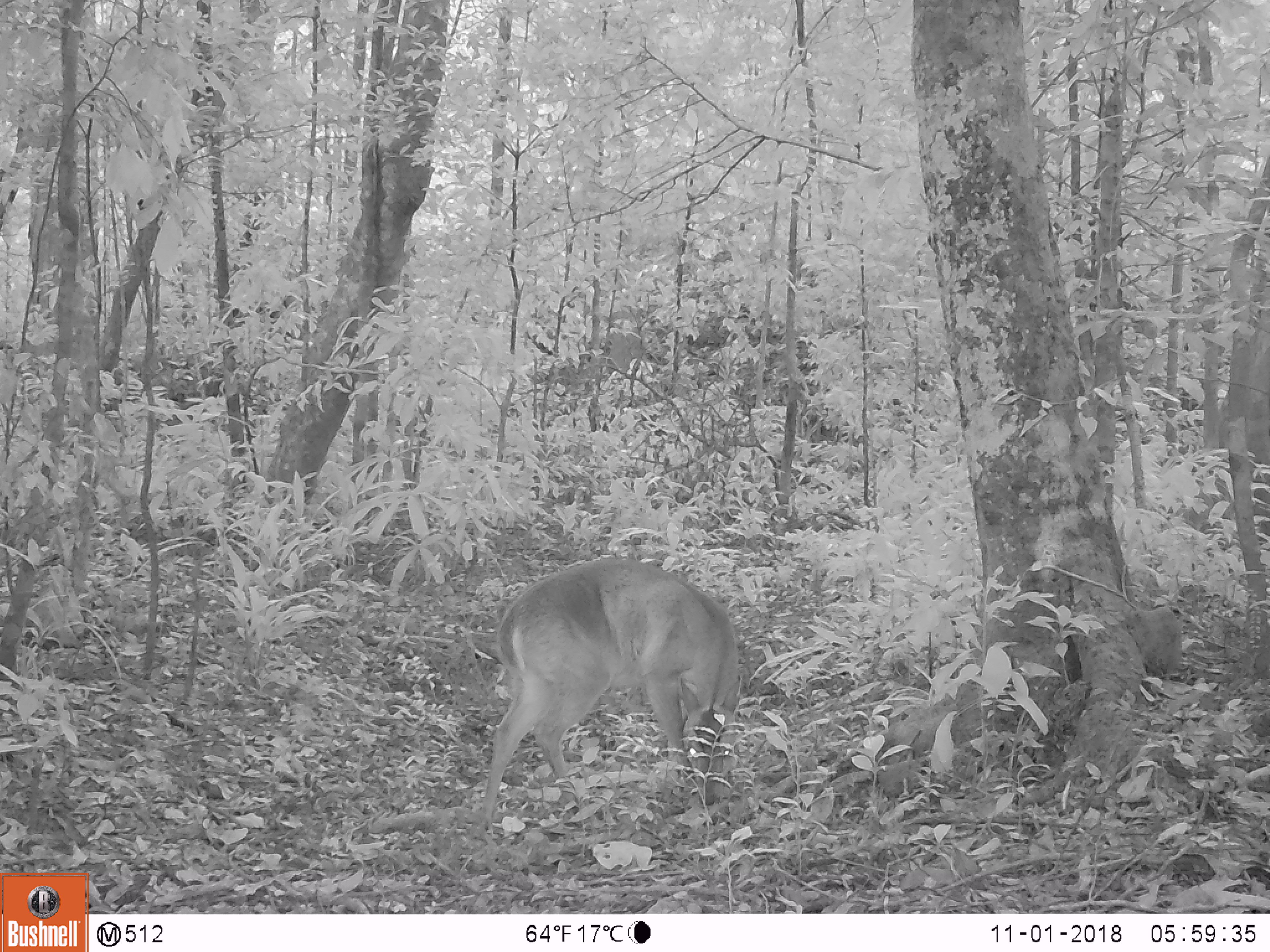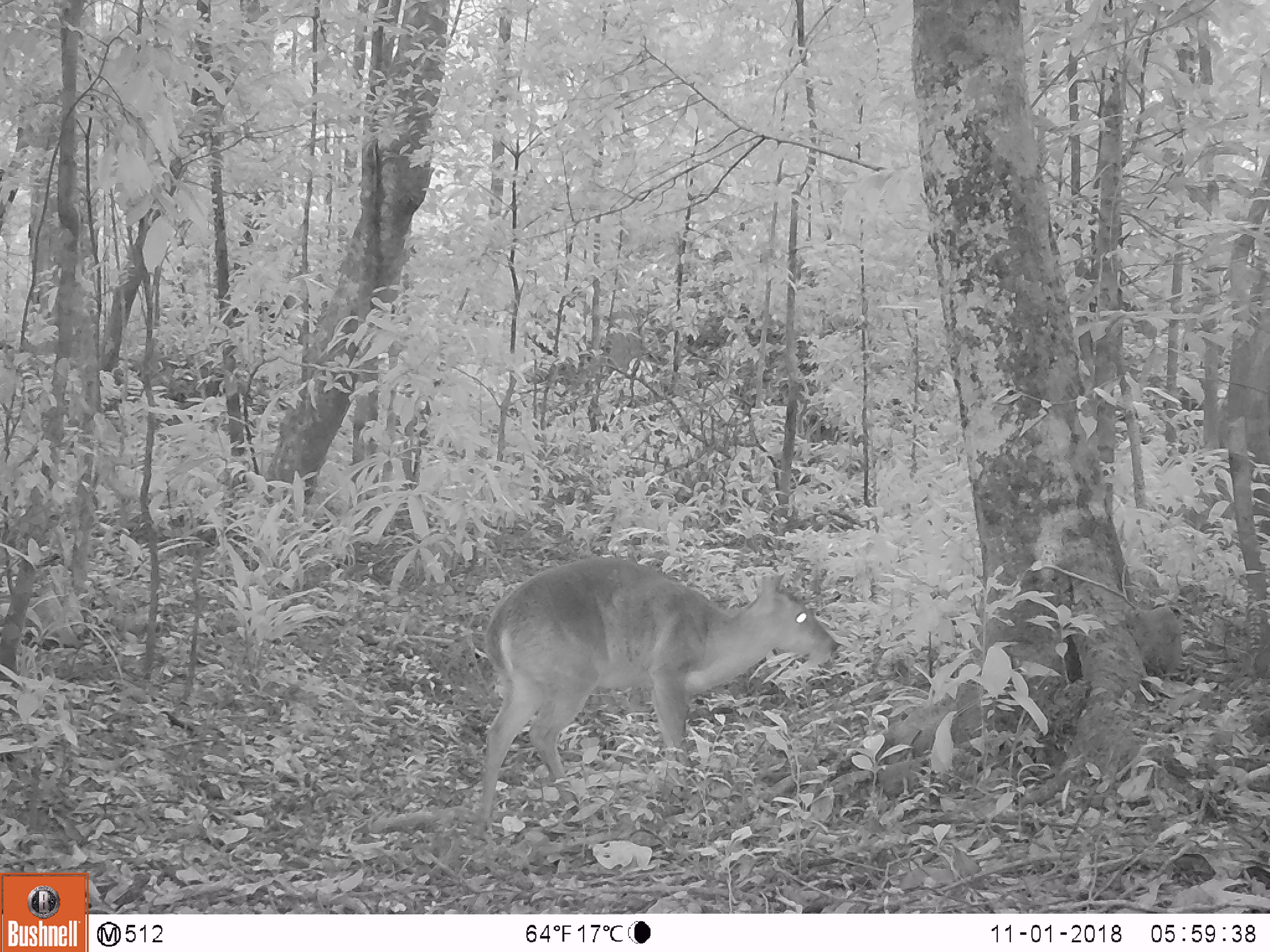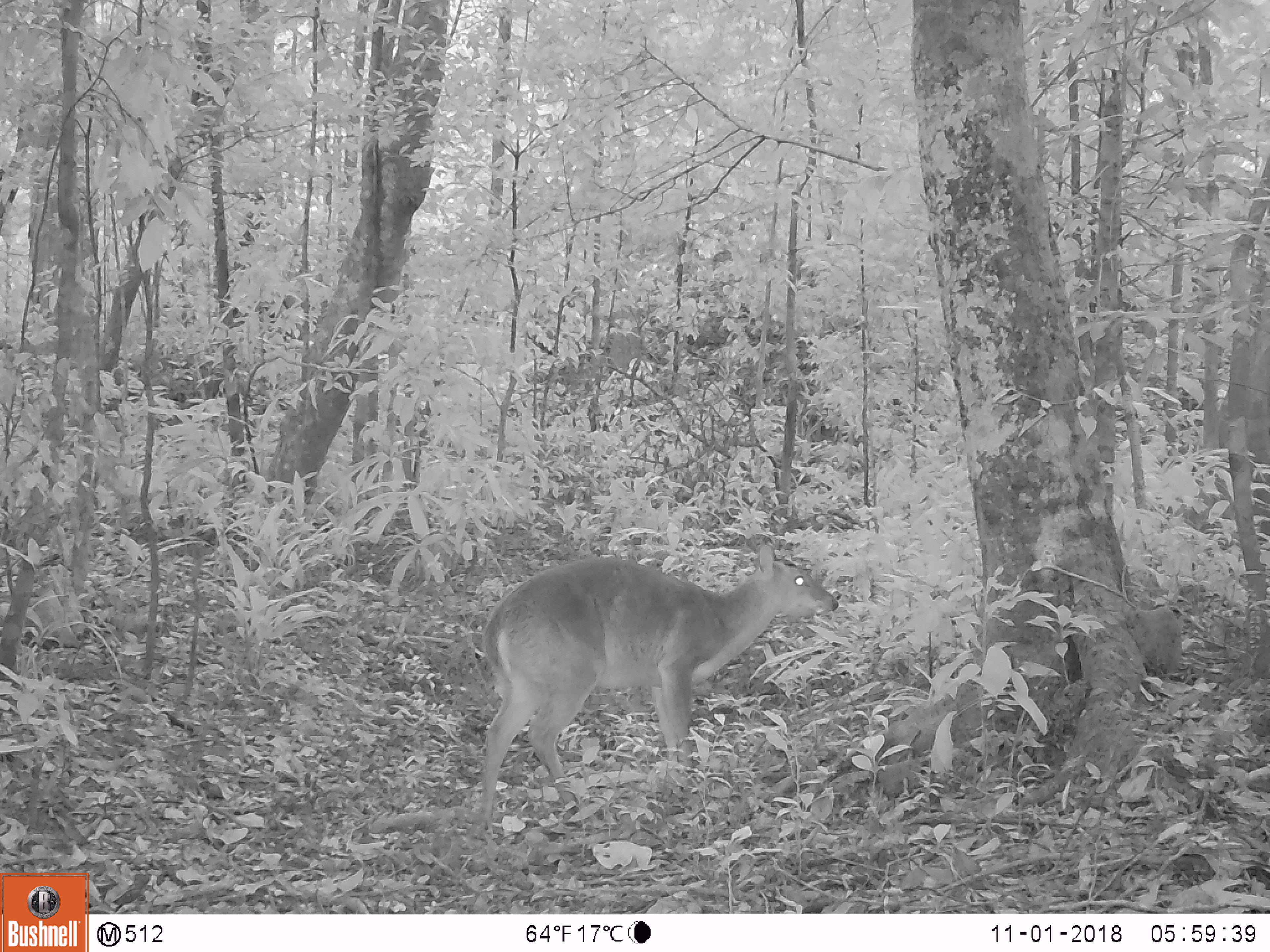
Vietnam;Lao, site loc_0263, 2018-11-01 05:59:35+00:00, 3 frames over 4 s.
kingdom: Animalia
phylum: Chordata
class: Mammalia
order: Artiodactyla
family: Cervidae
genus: Muntiacus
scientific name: Muntiacus vuquangensis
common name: large-antlered muntjac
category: large antlered muntjac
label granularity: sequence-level